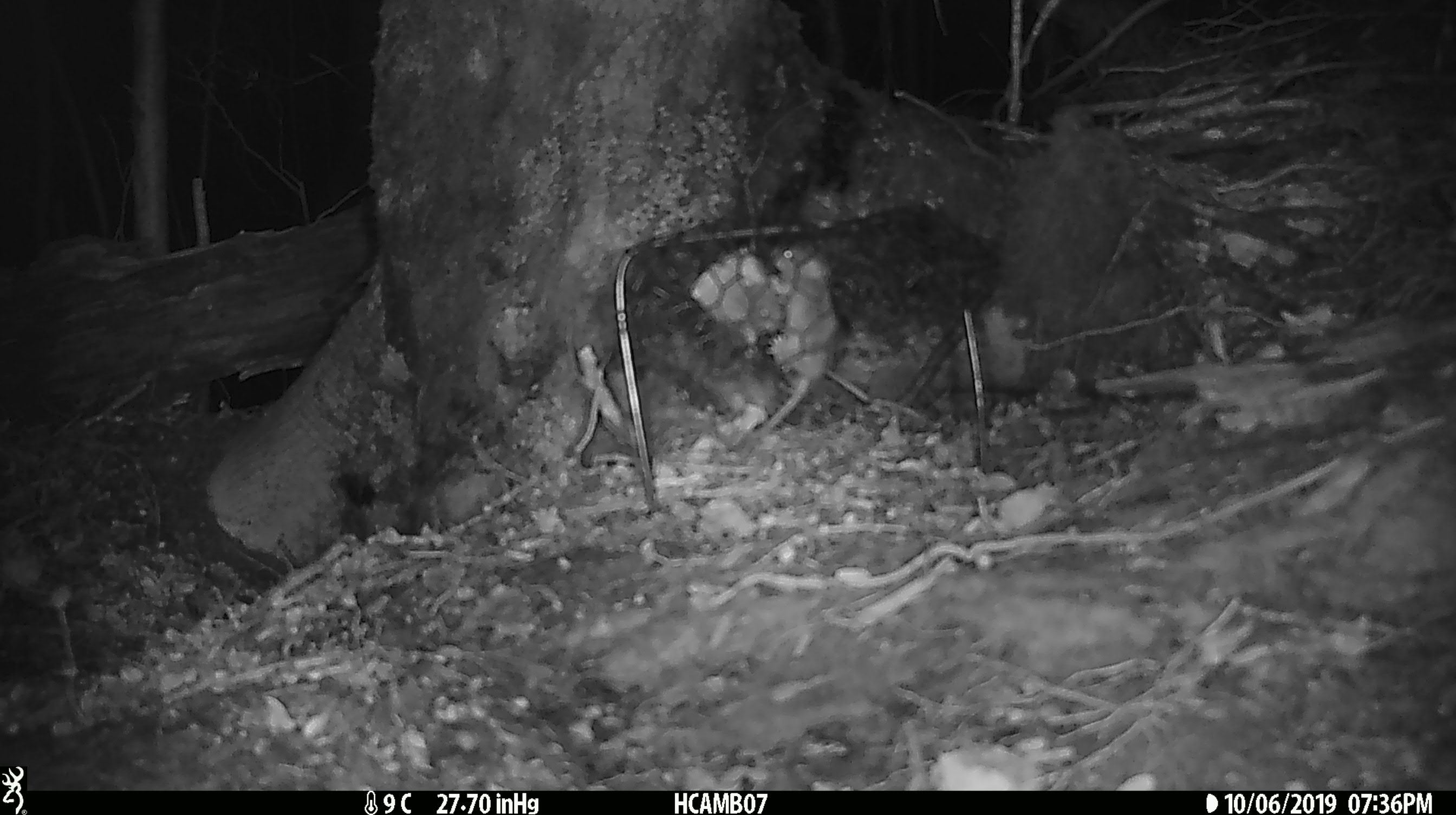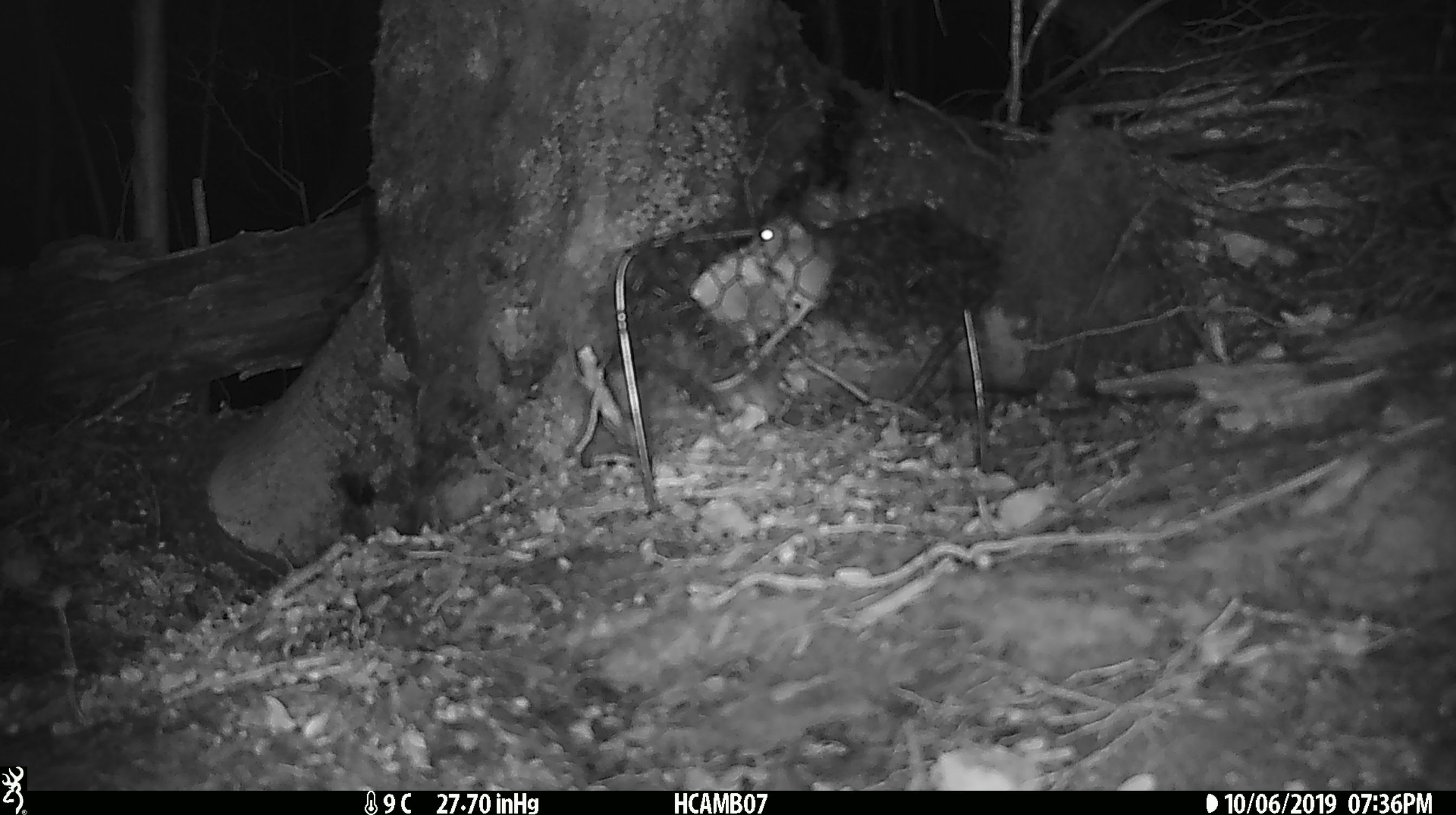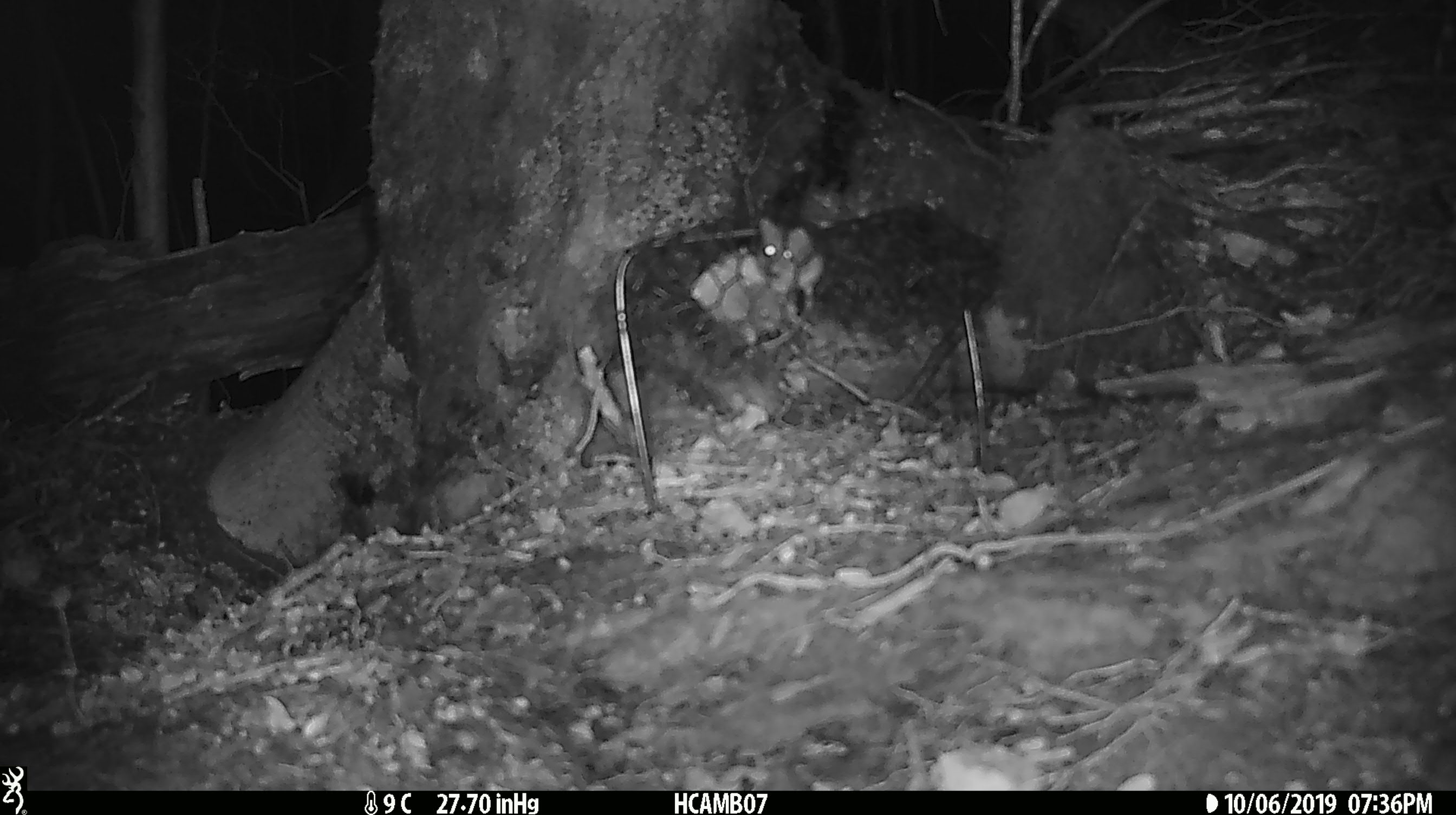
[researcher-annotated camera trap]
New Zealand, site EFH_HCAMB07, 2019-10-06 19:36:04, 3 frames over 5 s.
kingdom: Animalia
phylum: Chordata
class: Mammalia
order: Rodentia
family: Muridae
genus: Mus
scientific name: Mus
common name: mouse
Mouse (Mus).